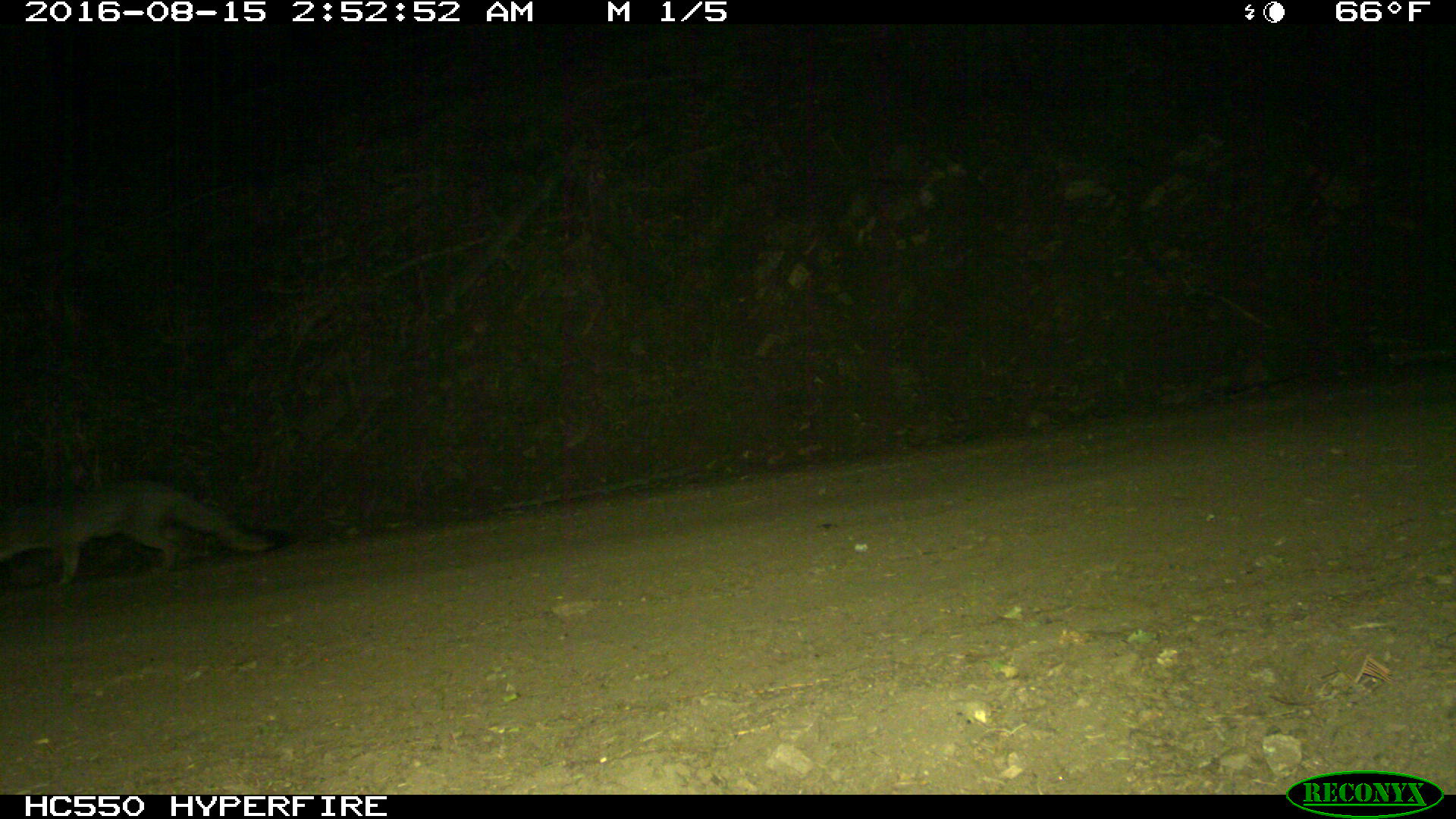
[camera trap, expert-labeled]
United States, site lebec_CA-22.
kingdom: Animalia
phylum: Chordata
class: Mammalia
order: Carnivora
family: Canidae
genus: Urocyon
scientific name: Urocyon cinereoargenteus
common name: gray fox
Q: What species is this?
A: Urocyon cinereoargenteus (gray fox).